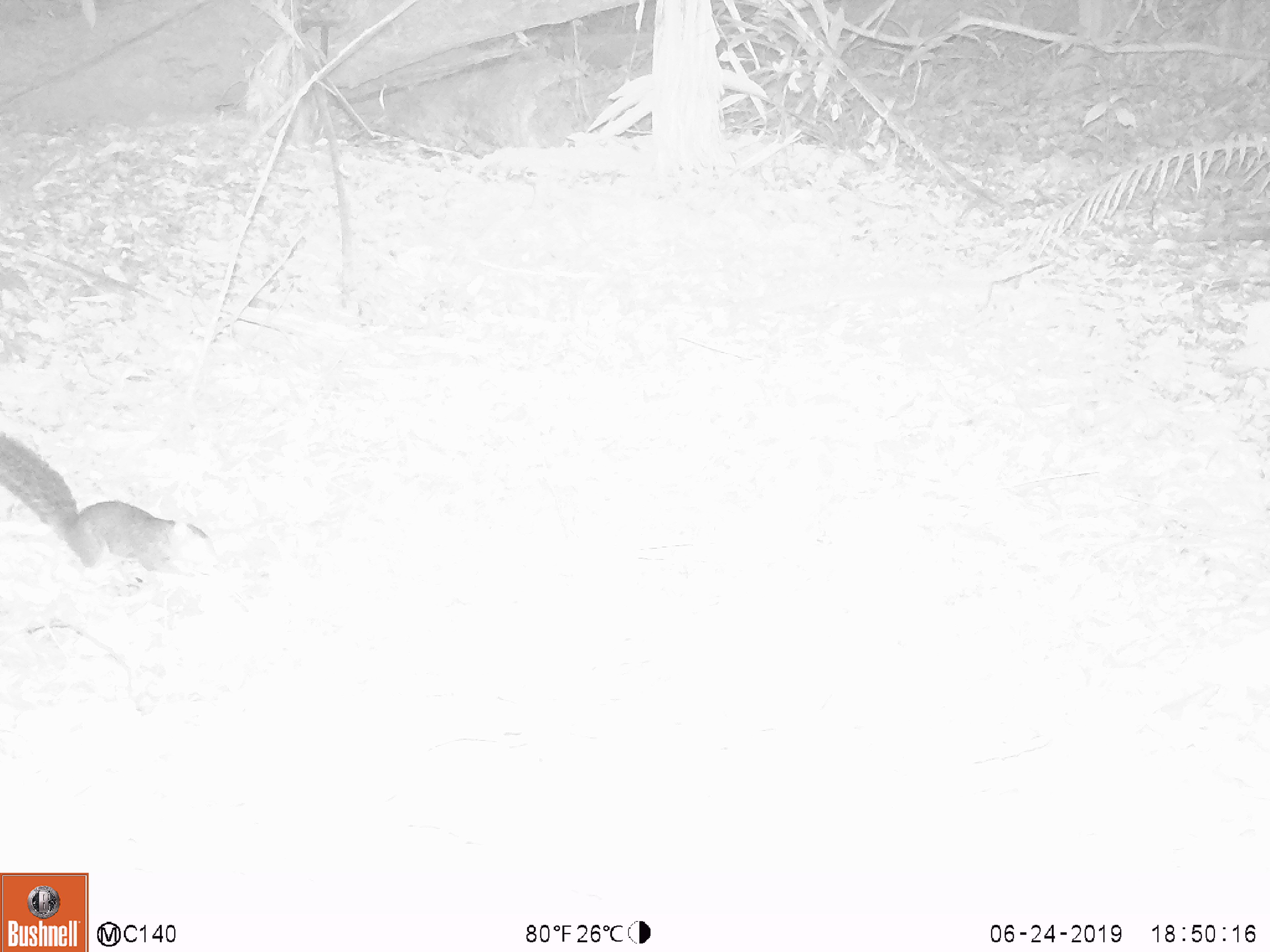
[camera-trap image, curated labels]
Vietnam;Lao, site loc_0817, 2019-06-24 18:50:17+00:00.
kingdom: Animalia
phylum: Chordata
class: Mammalia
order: Rodentia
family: Sciuridae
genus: Dremomys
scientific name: Dremomys rufigenis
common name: red-cheeked squirrel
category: red cheeked squirrel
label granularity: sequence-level